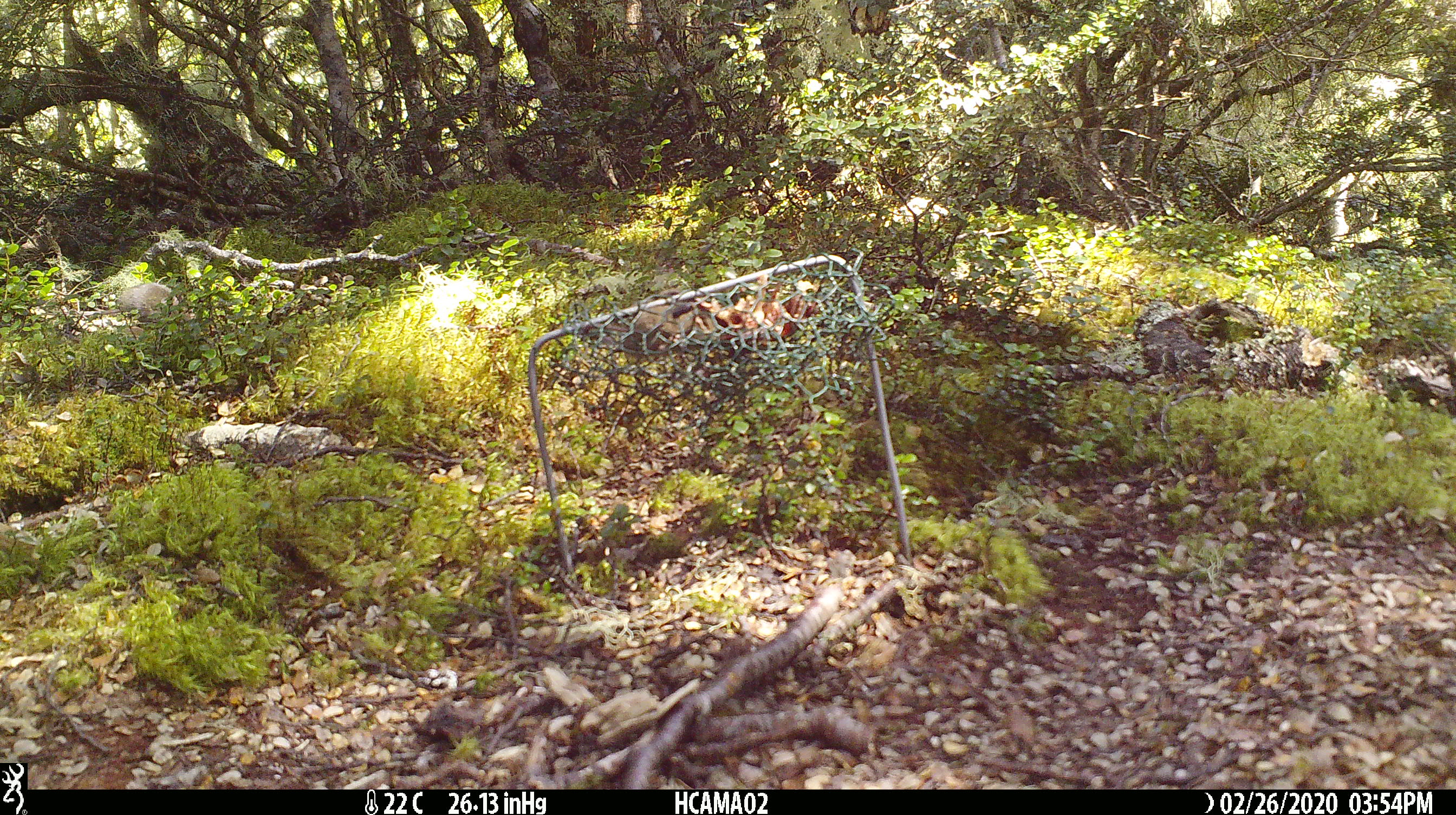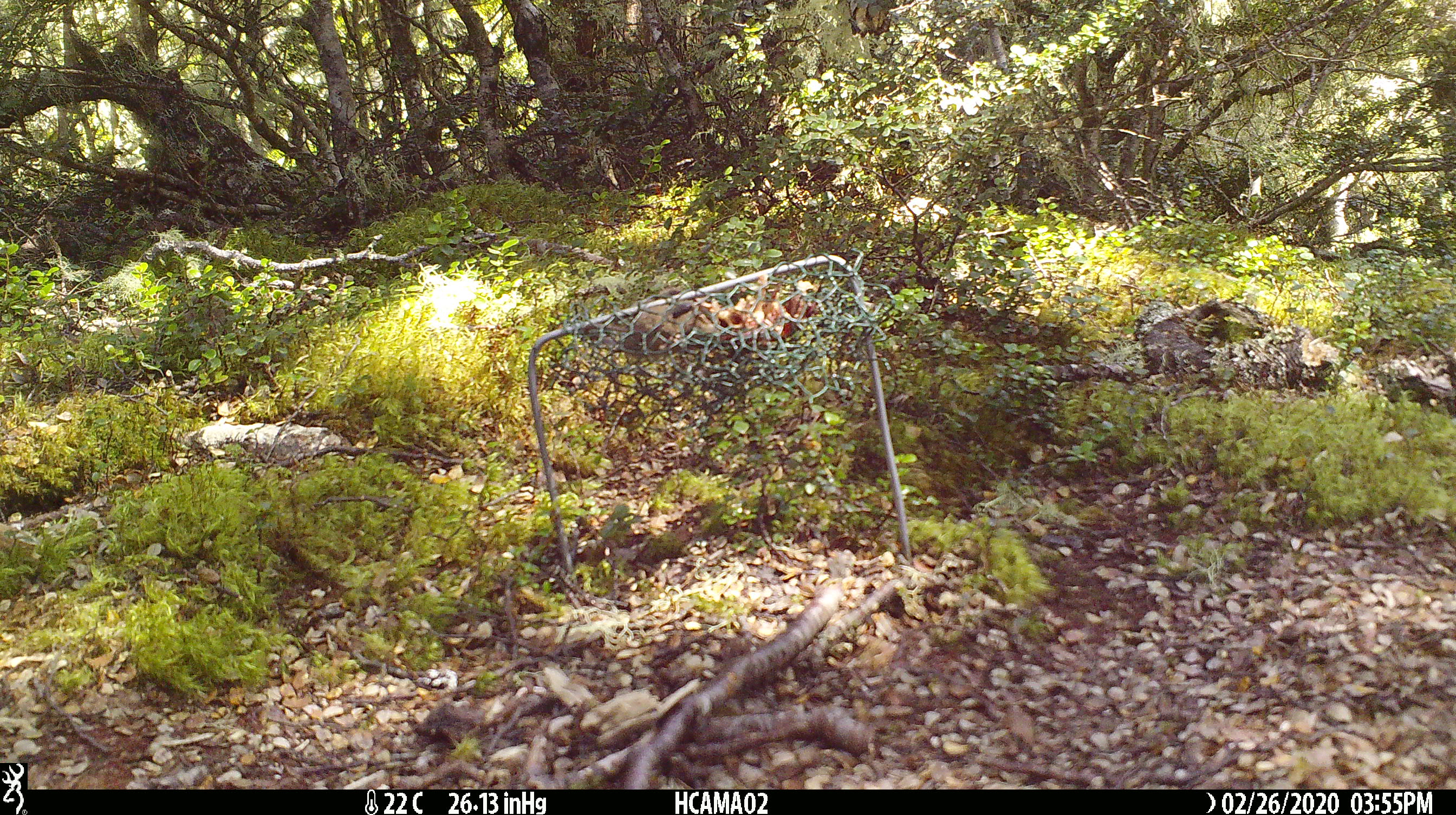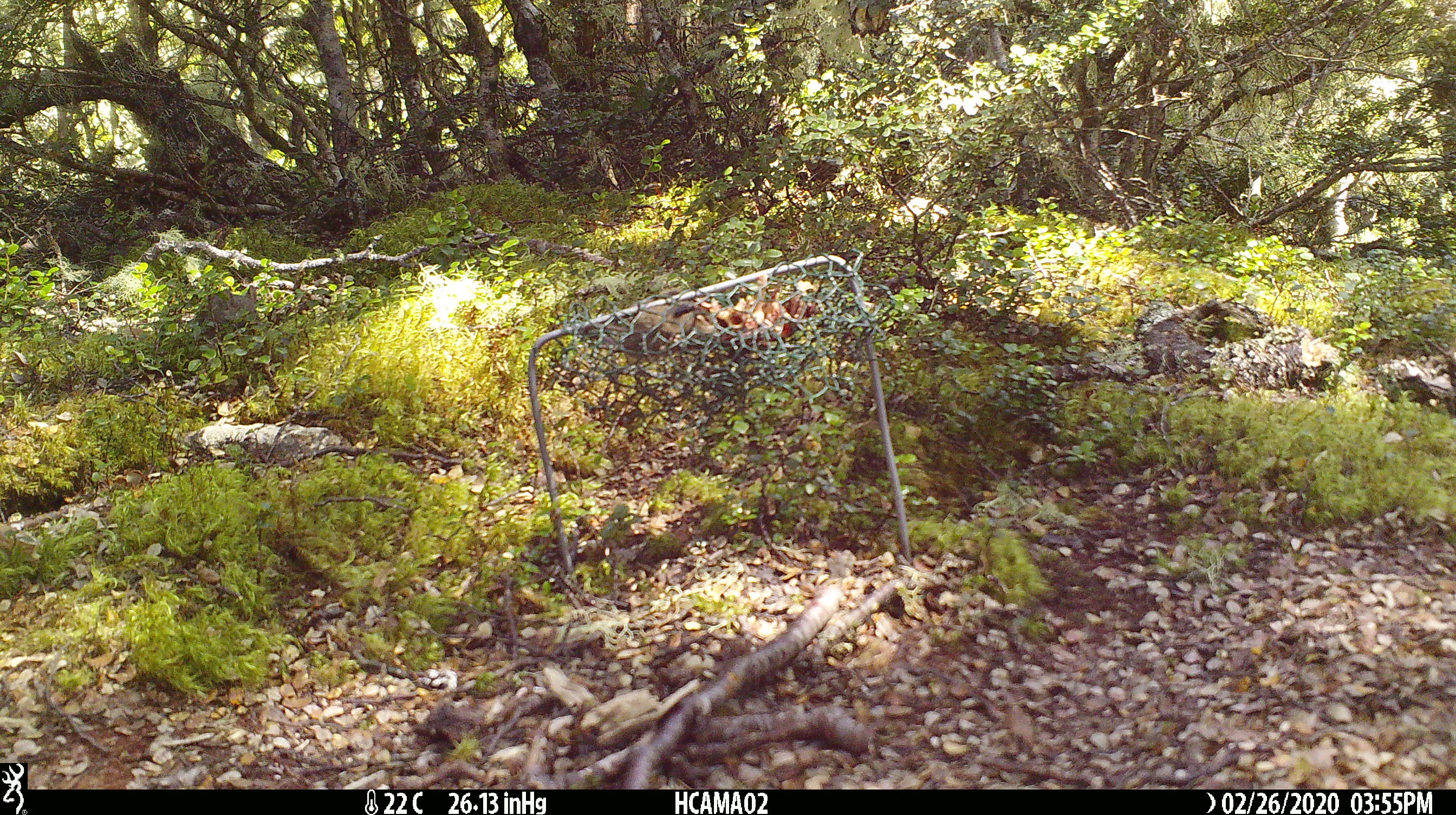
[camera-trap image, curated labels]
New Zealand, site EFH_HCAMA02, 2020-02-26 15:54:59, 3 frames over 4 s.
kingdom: Animalia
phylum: Chordata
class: Mammalia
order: Rodentia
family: Muridae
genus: Mus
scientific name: Mus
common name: mouse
Mouse (Mus).